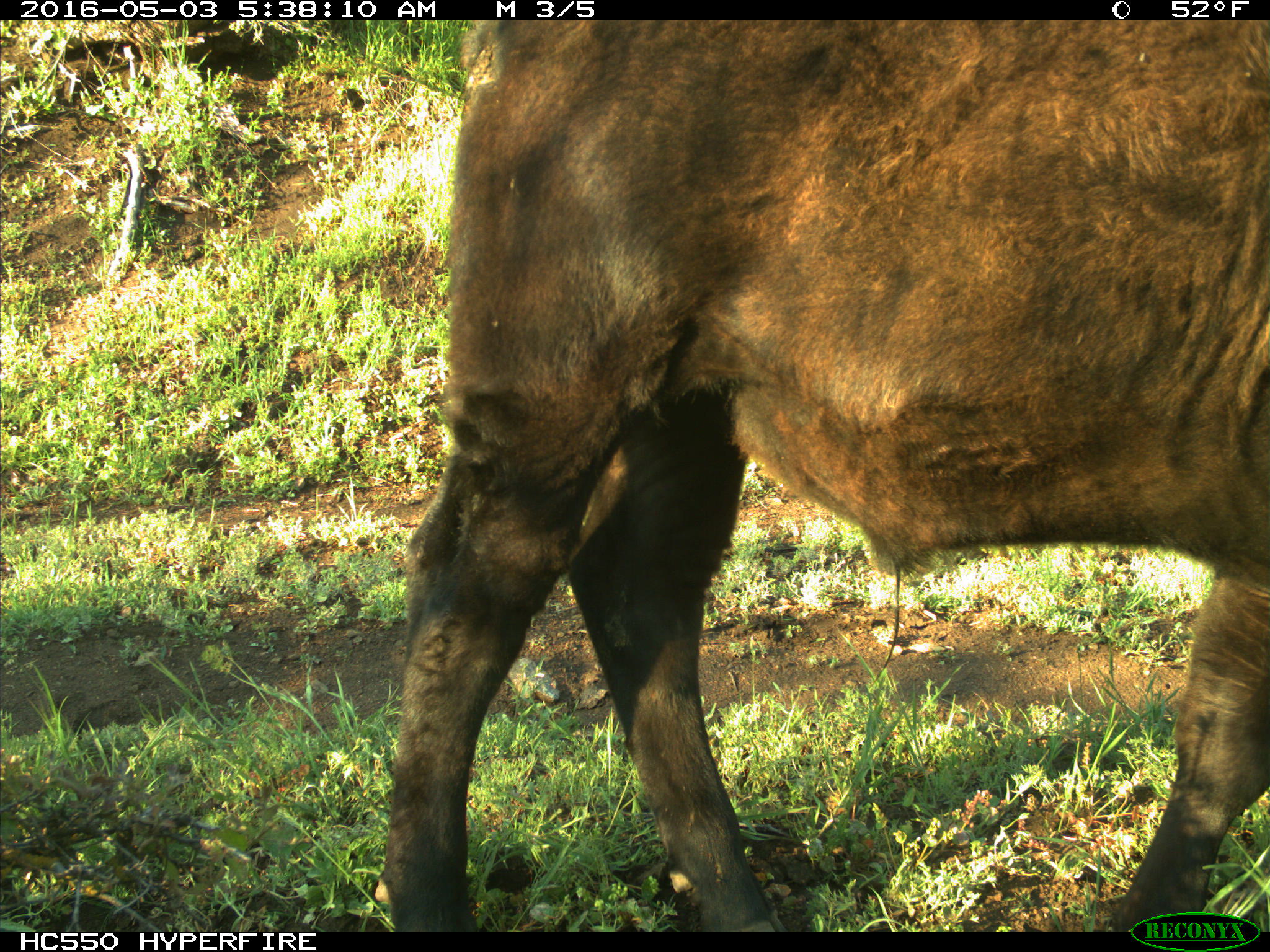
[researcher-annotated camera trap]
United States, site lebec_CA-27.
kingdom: Animalia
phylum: Chordata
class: Mammalia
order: Artiodactyla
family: Bovidae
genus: Bos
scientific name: Bos taurus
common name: domestic cow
Bos taurus (domestic cow).